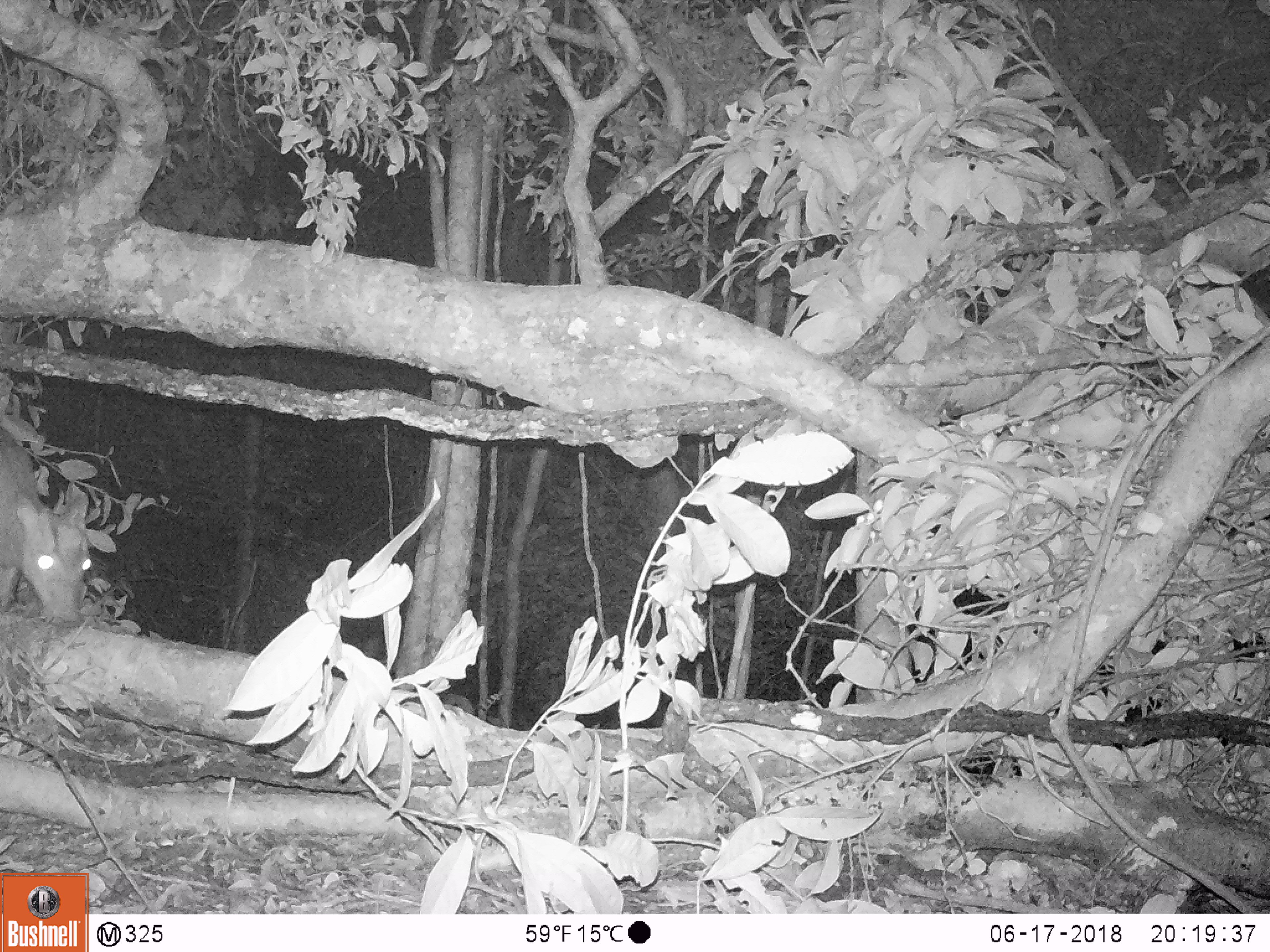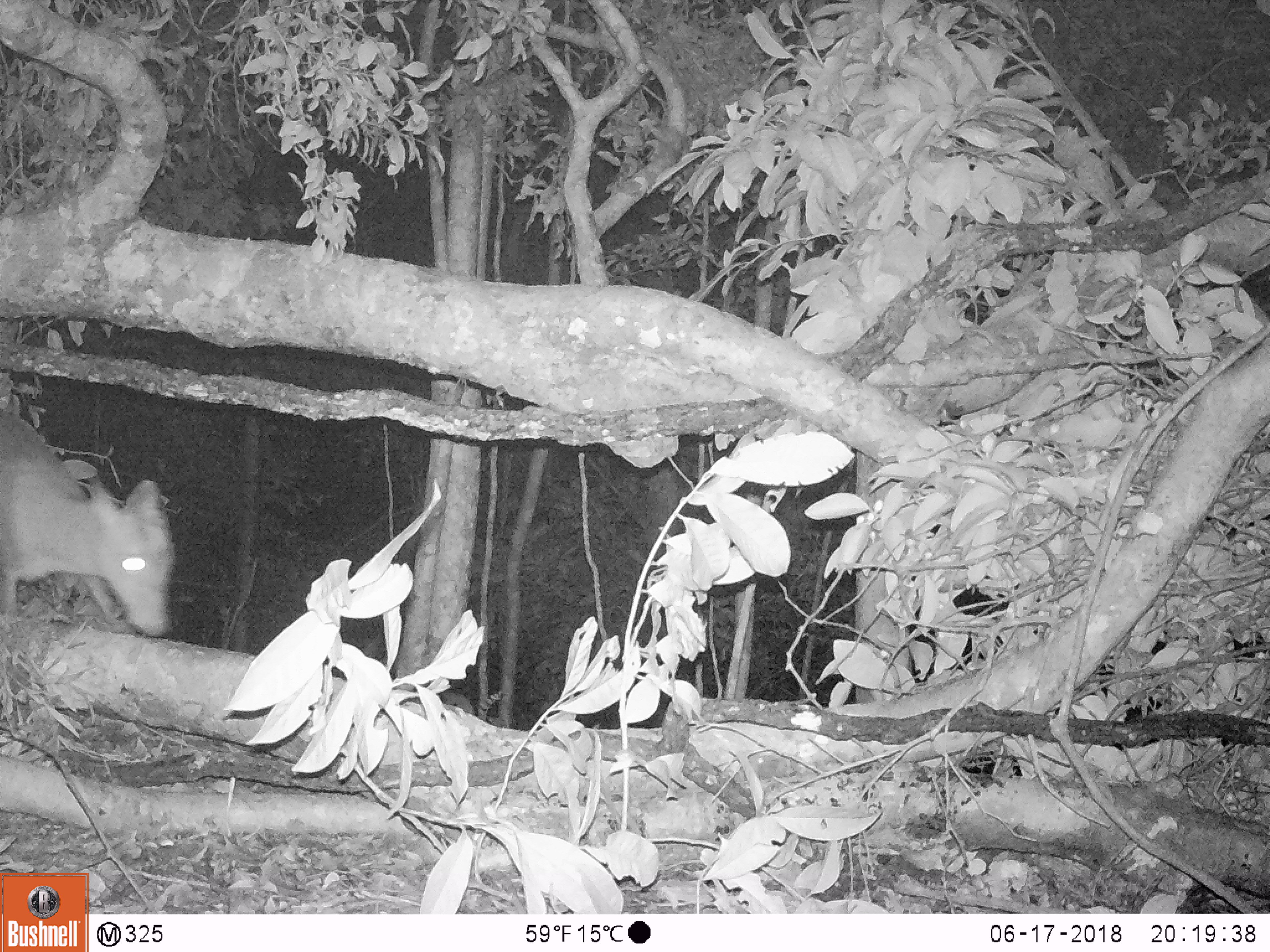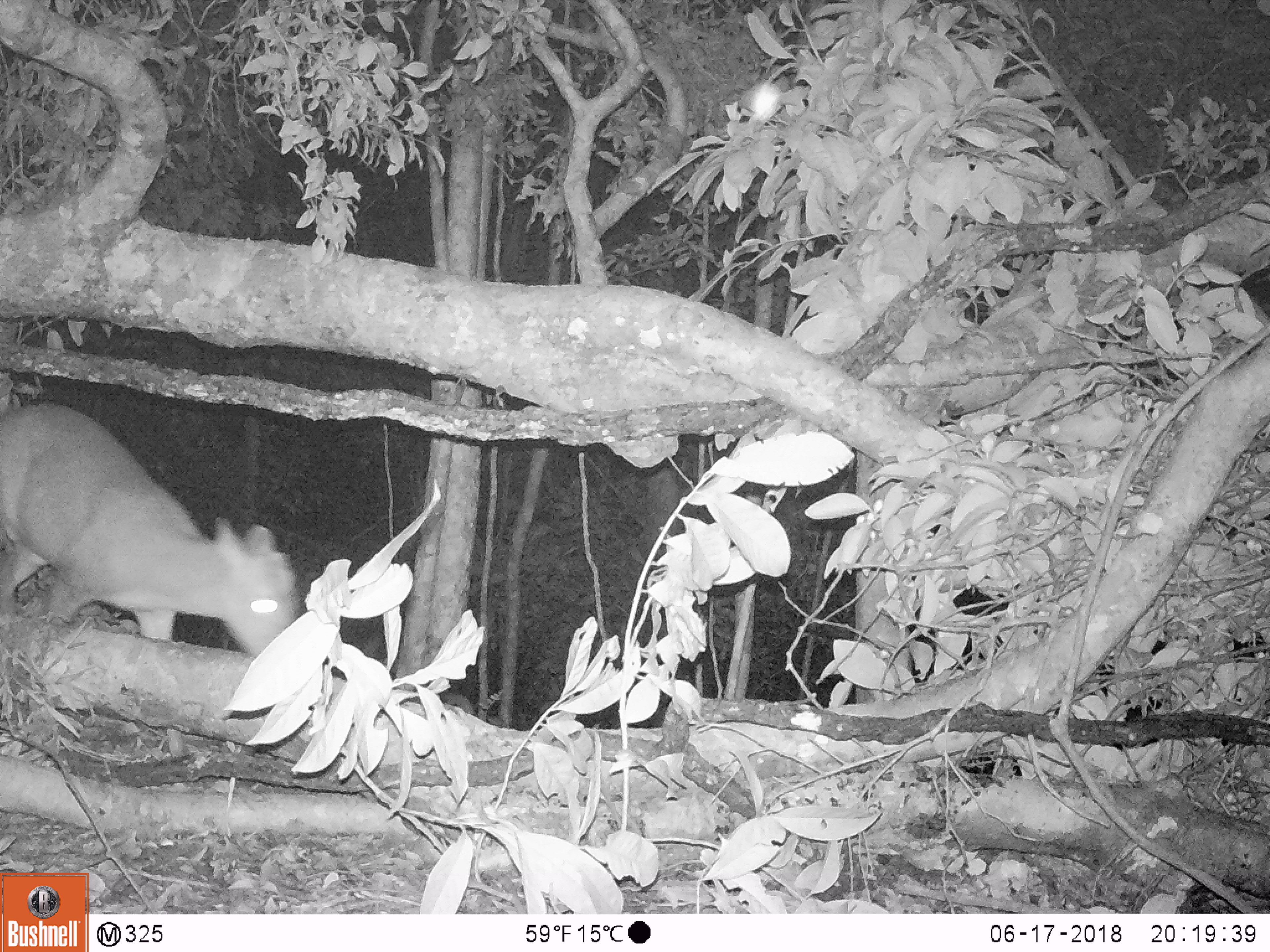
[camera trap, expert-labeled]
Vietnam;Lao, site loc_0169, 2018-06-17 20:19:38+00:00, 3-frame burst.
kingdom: Animalia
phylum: Chordata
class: Mammalia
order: Artiodactyla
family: Cervidae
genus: Muntiacus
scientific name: Muntiacus rooseveltorum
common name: roosevelt's muntjac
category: roosevelts muntjac group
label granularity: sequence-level